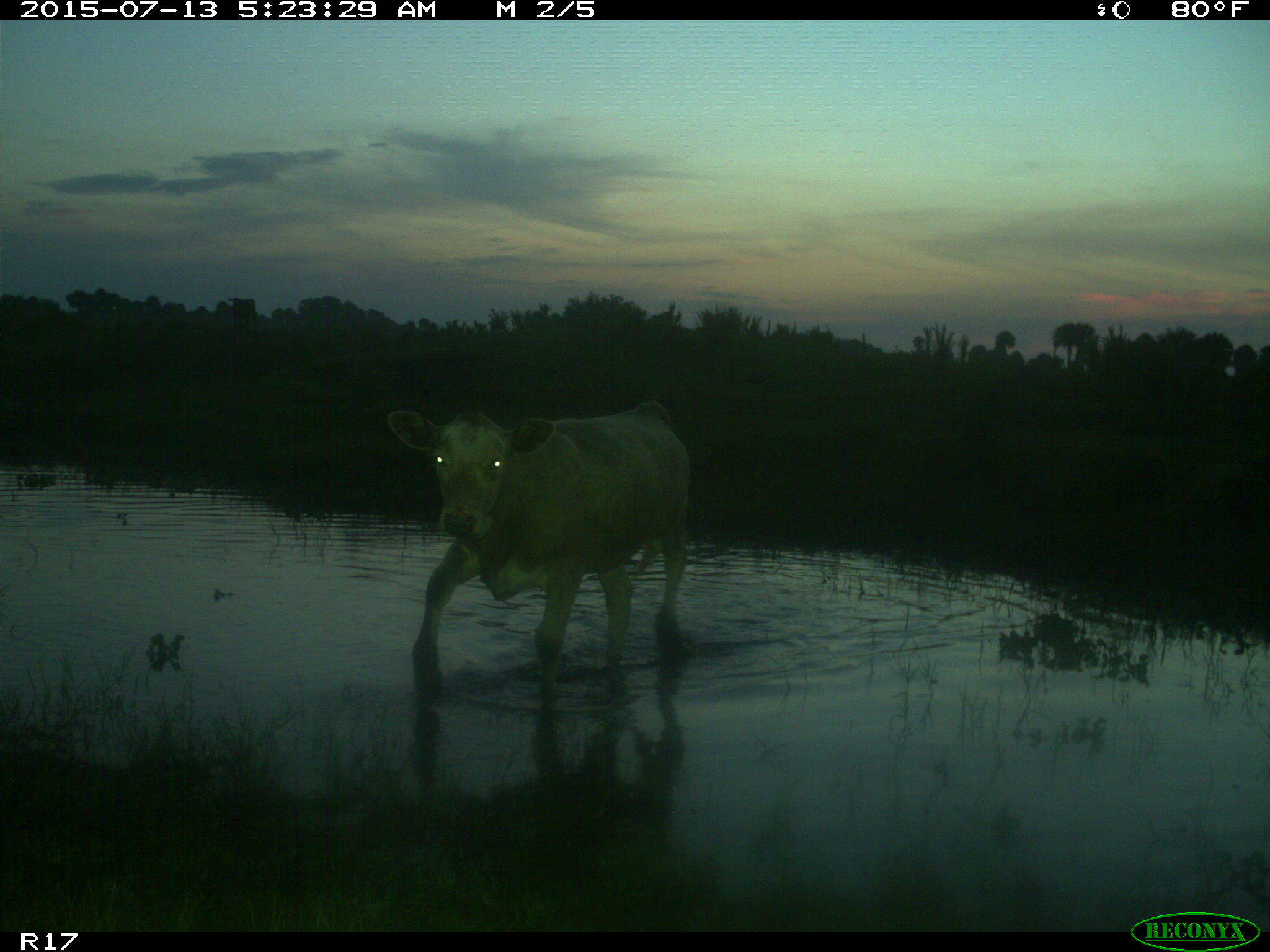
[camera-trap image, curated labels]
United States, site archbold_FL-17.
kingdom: Animalia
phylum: Chordata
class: Mammalia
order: Artiodactyla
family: Bovidae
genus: Bos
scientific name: Bos taurus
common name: domestic cow